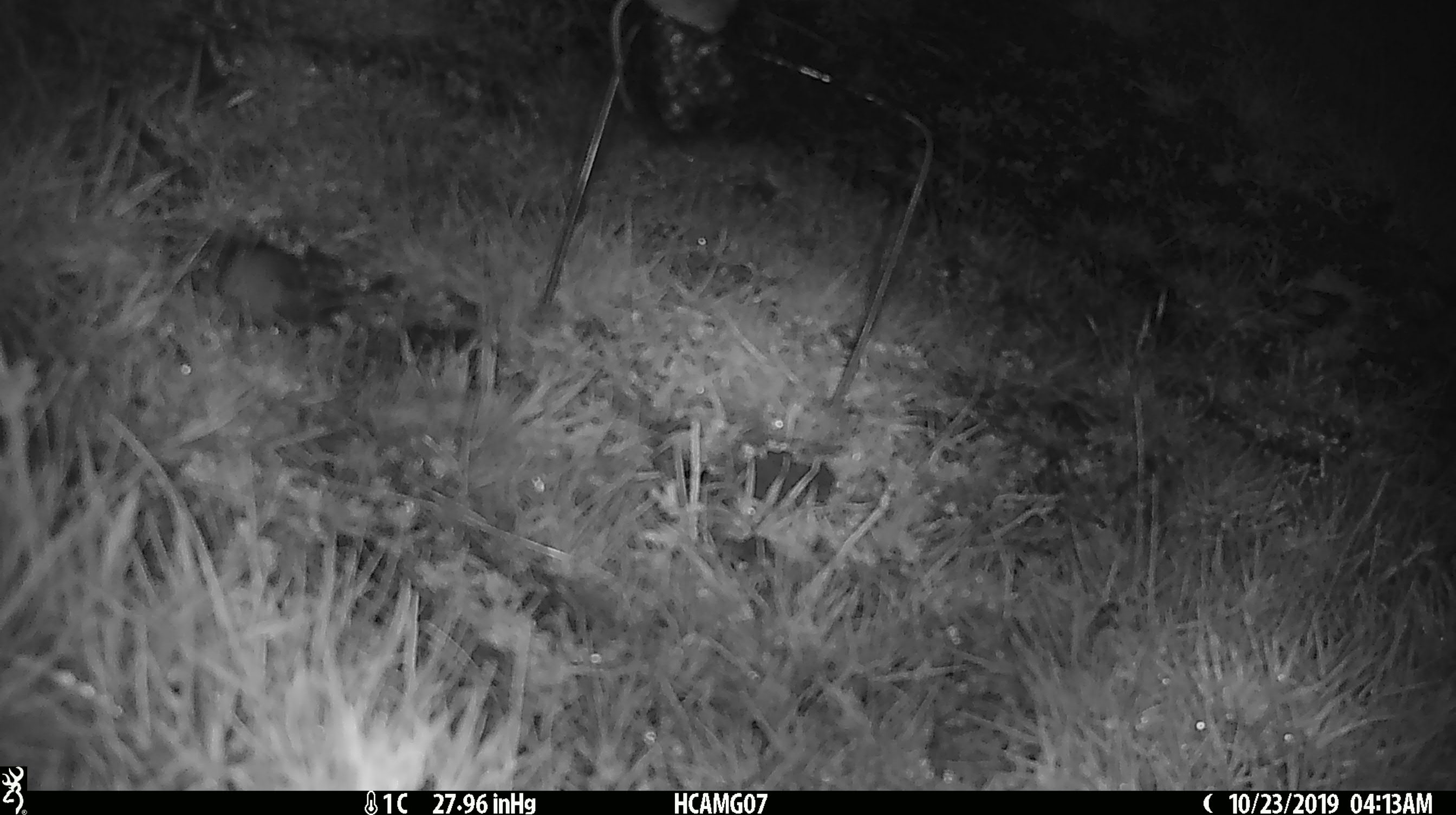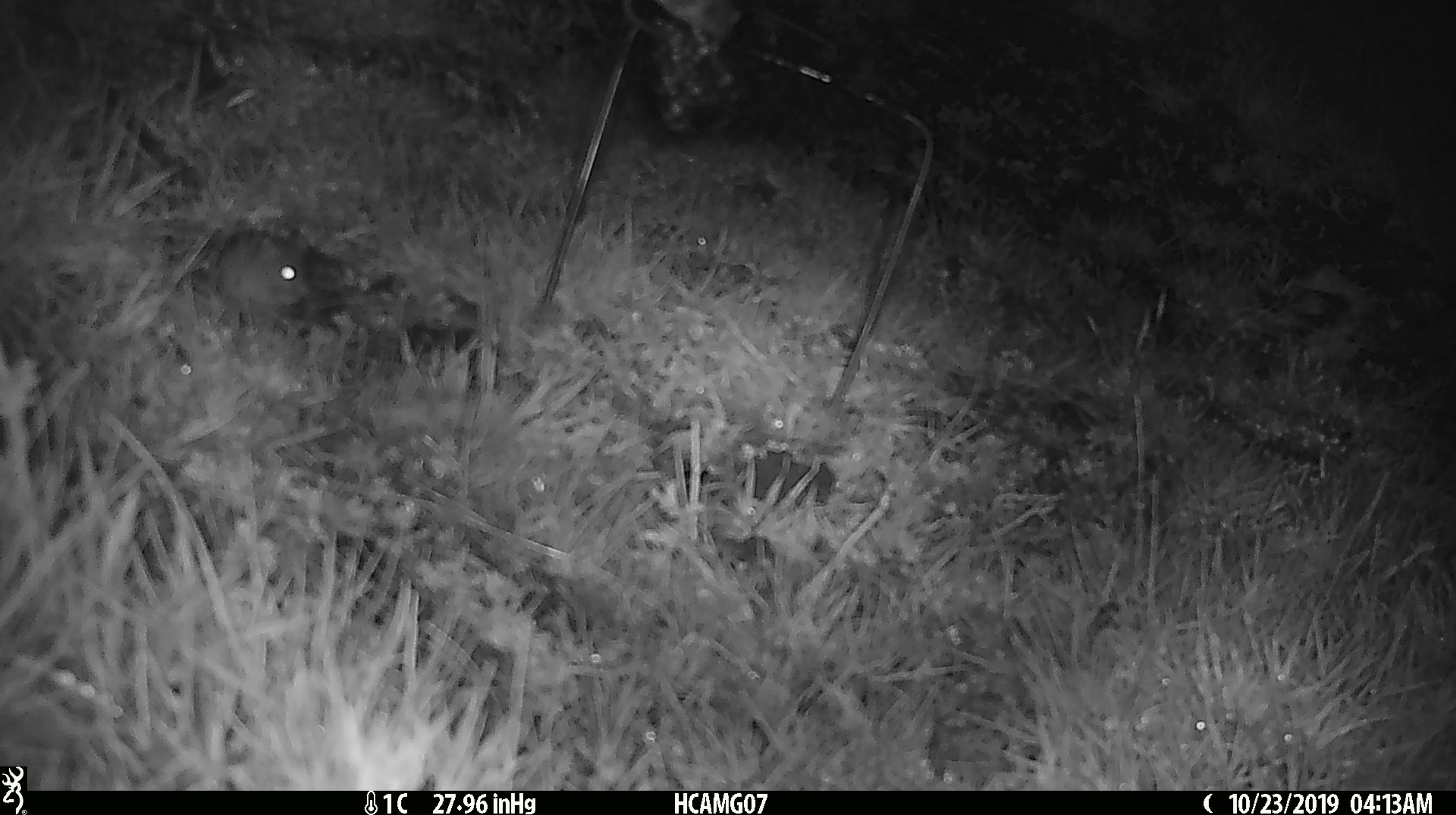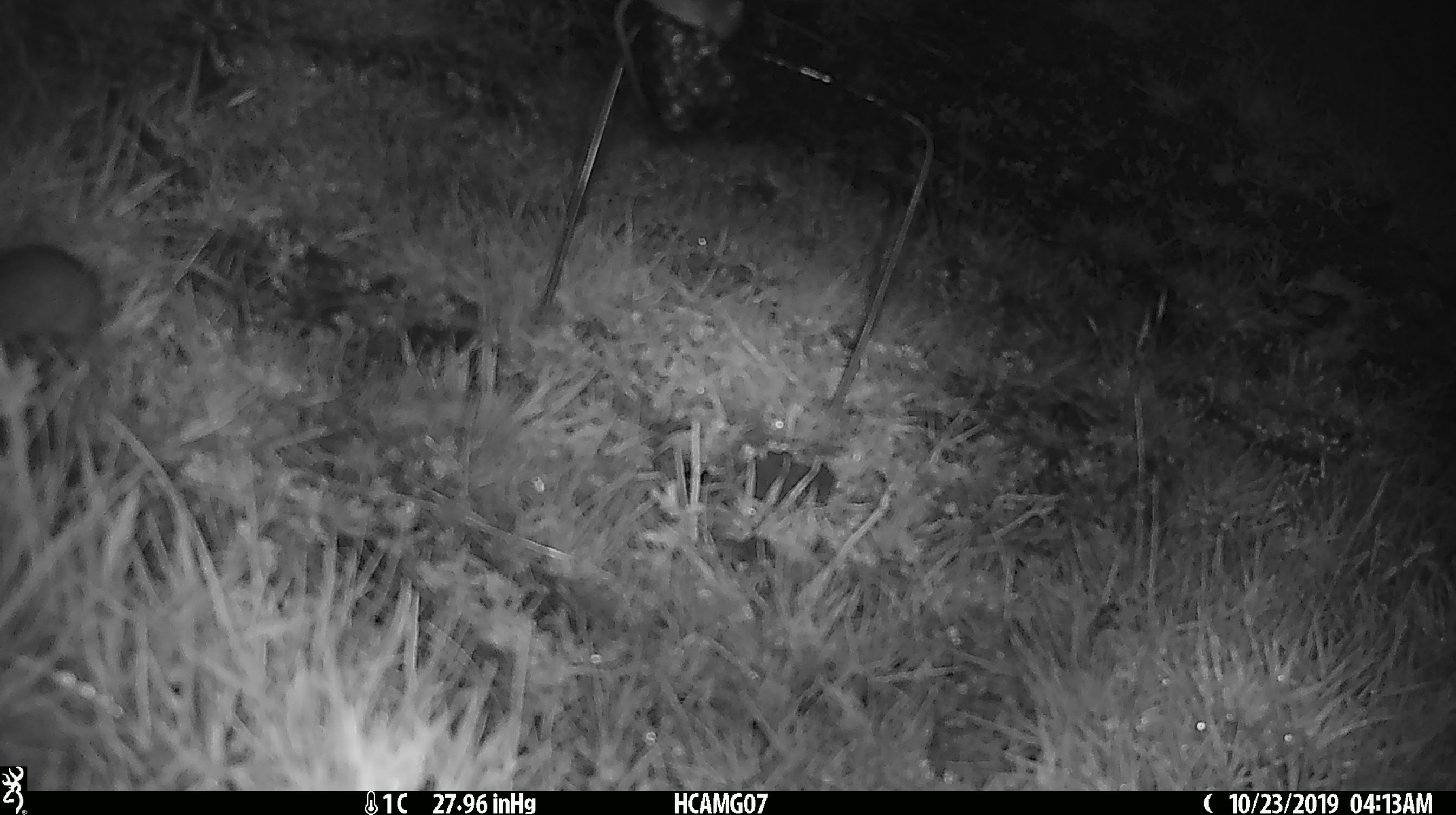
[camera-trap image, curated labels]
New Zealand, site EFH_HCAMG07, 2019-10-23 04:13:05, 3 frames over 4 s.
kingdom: Animalia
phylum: Chordata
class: Mammalia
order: Rodentia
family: Muridae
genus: Mus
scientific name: Mus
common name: mouse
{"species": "mouse (Mus)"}